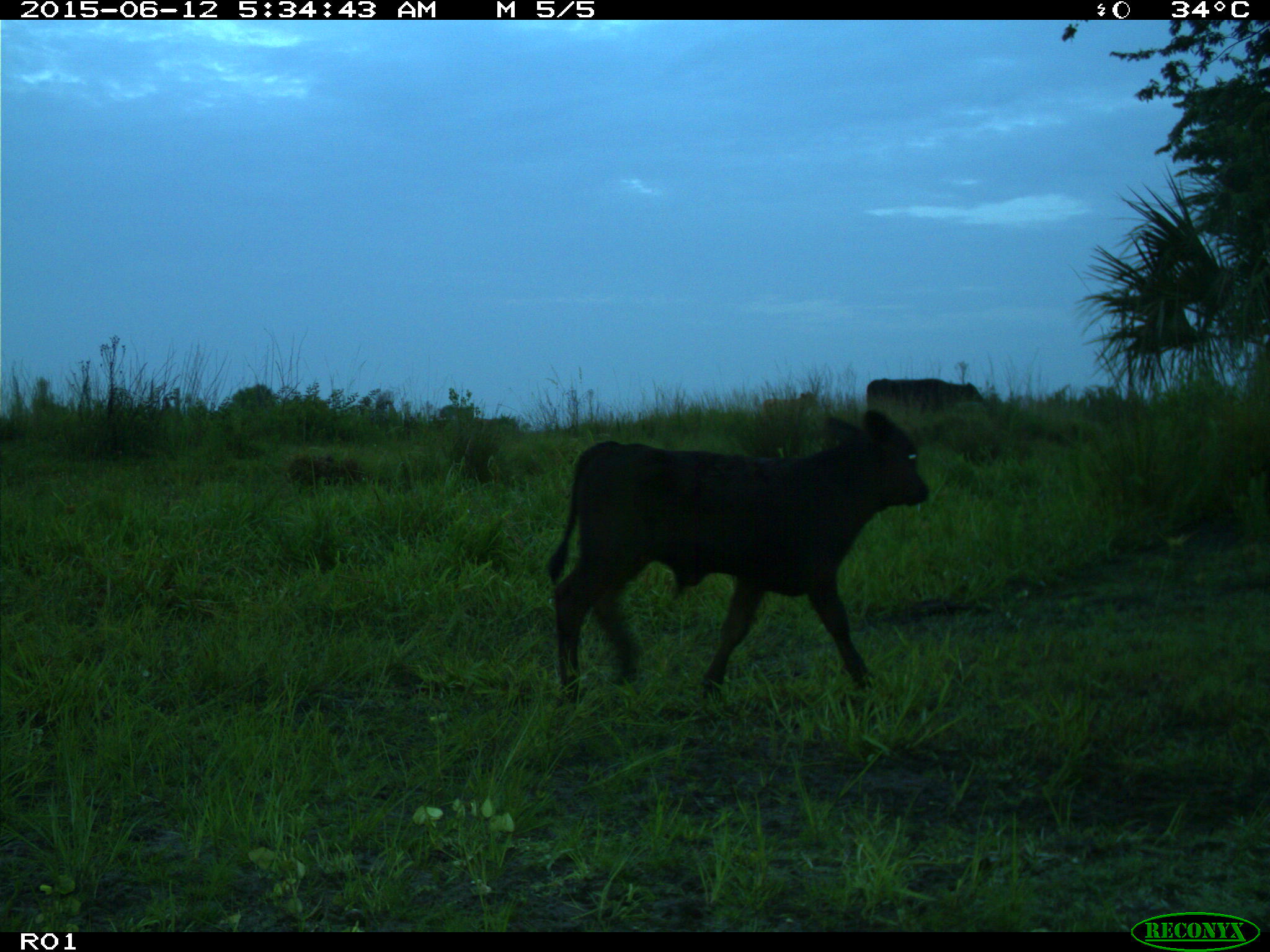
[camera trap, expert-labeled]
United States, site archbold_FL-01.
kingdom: Animalia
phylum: Chordata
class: Mammalia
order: Artiodactyla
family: Bovidae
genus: Bos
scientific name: Bos taurus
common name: domestic cow